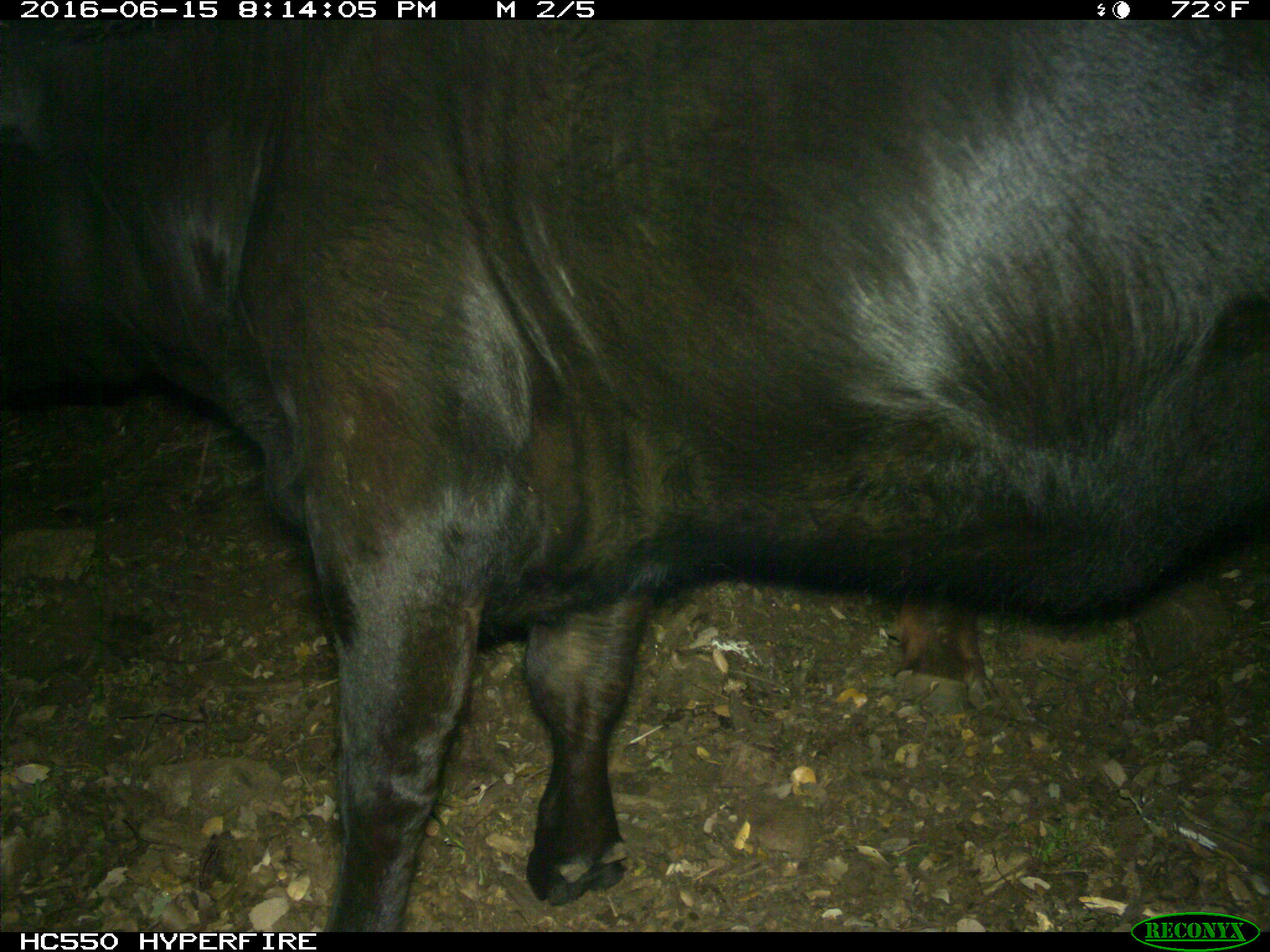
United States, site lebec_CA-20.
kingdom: Animalia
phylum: Chordata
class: Mammalia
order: Artiodactyla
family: Bovidae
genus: Bos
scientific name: Bos taurus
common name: domestic cow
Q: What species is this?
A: Bos taurus (domestic cow).